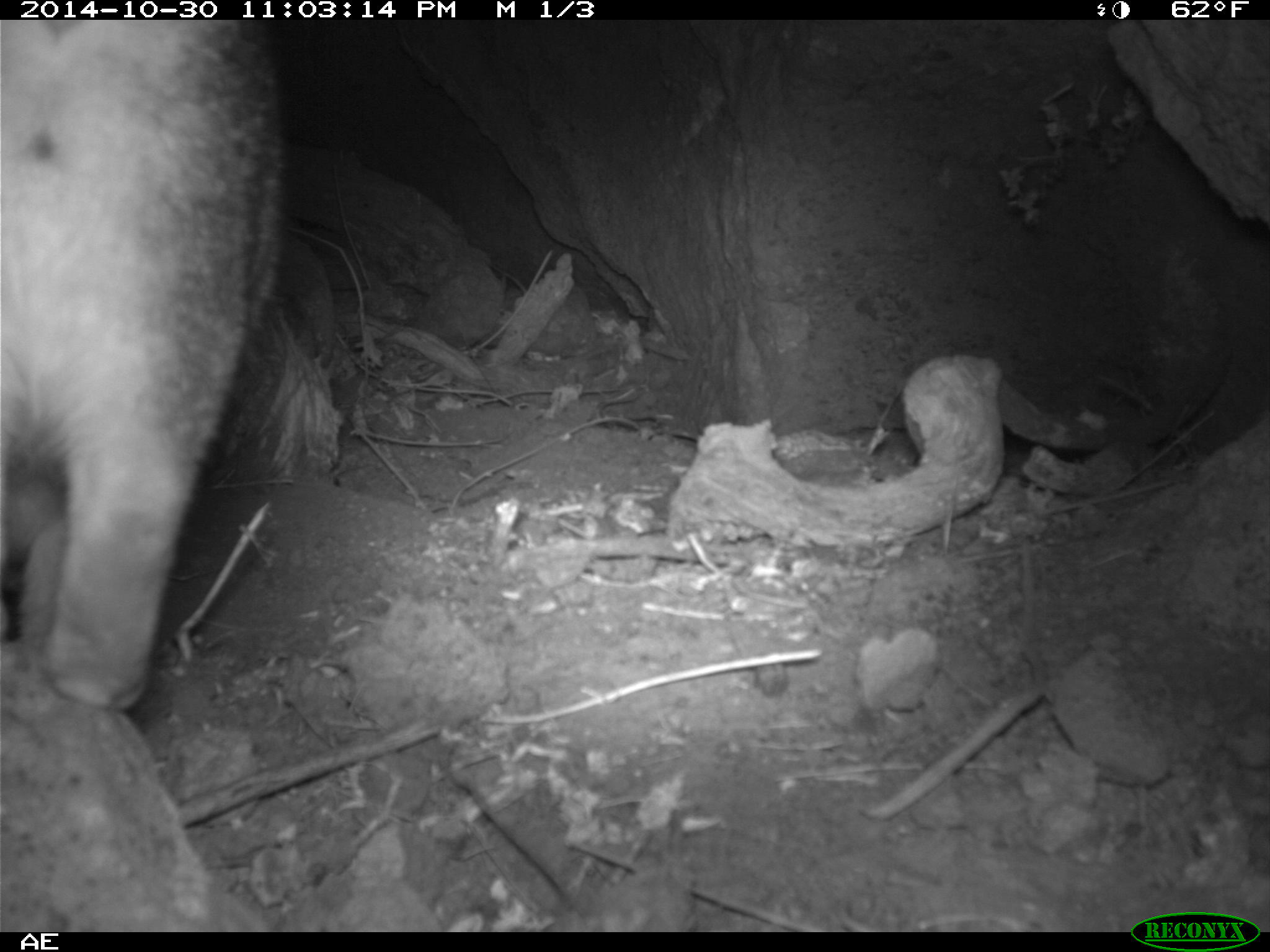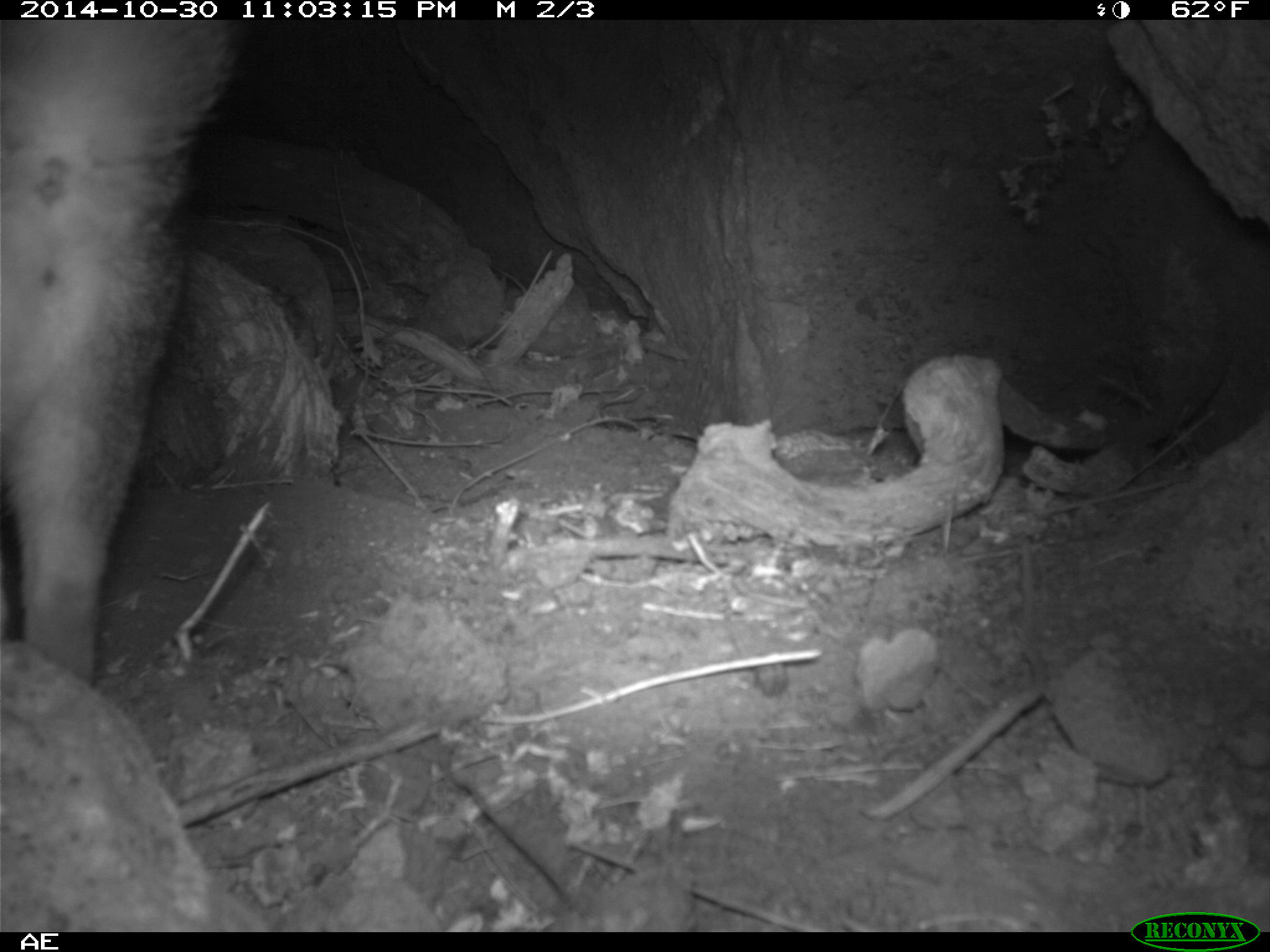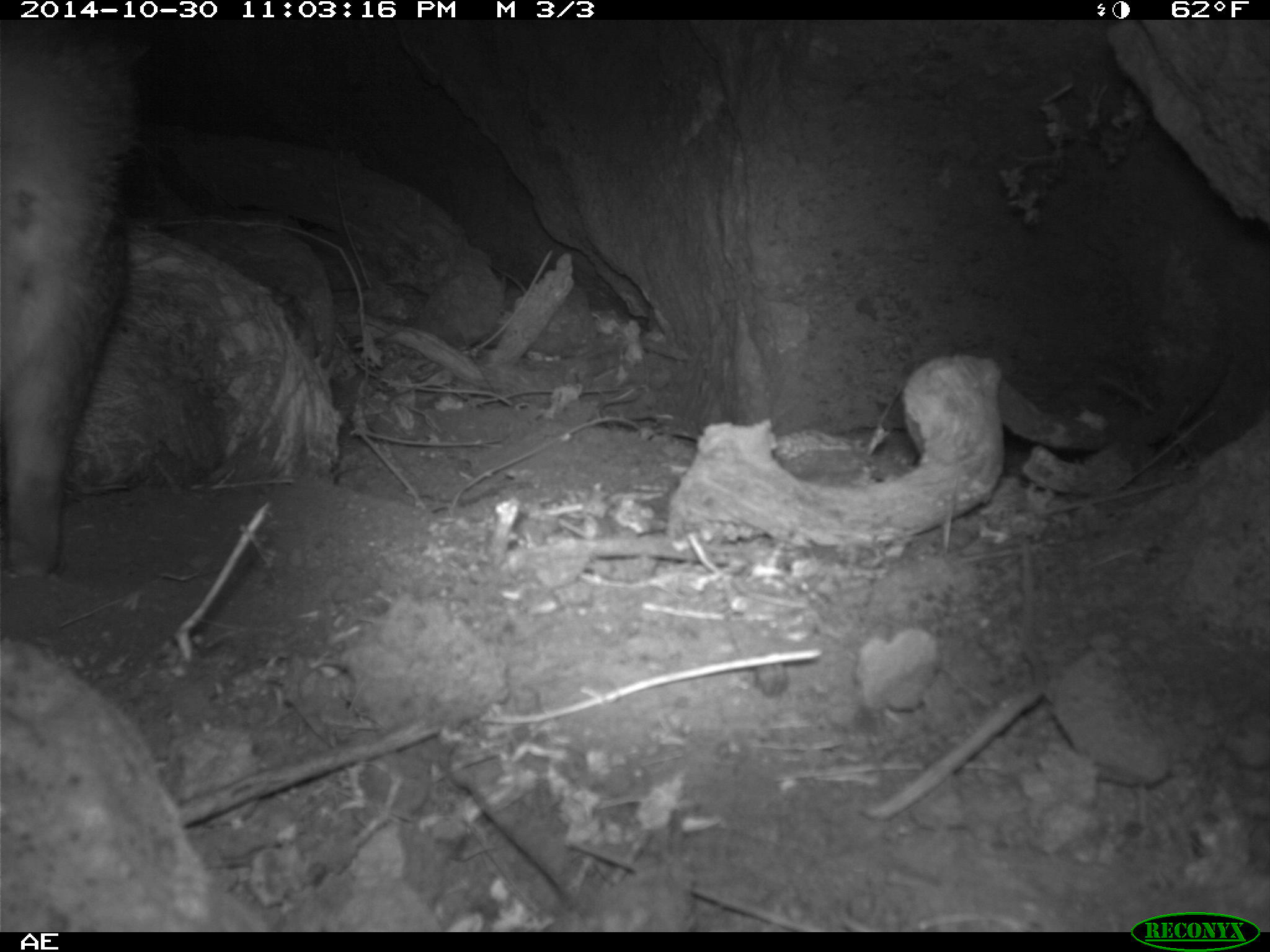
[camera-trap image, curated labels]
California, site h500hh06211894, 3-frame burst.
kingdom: Animalia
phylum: Chordata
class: Mammalia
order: Carnivora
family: Canidae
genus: Urocyon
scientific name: Urocyon littoralis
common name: island fox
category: fox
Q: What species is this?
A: Fox (island fox) (Urocyon littoralis).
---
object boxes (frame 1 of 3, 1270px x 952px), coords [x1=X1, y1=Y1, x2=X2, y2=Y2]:
fox: [x1=0, y1=19, x2=286, y2=710]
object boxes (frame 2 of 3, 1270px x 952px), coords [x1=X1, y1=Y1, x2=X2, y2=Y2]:
fox: [x1=0, y1=17, x2=245, y2=686]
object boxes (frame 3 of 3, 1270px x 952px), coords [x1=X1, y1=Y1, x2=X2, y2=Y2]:
fox: [x1=0, y1=19, x2=143, y2=574]